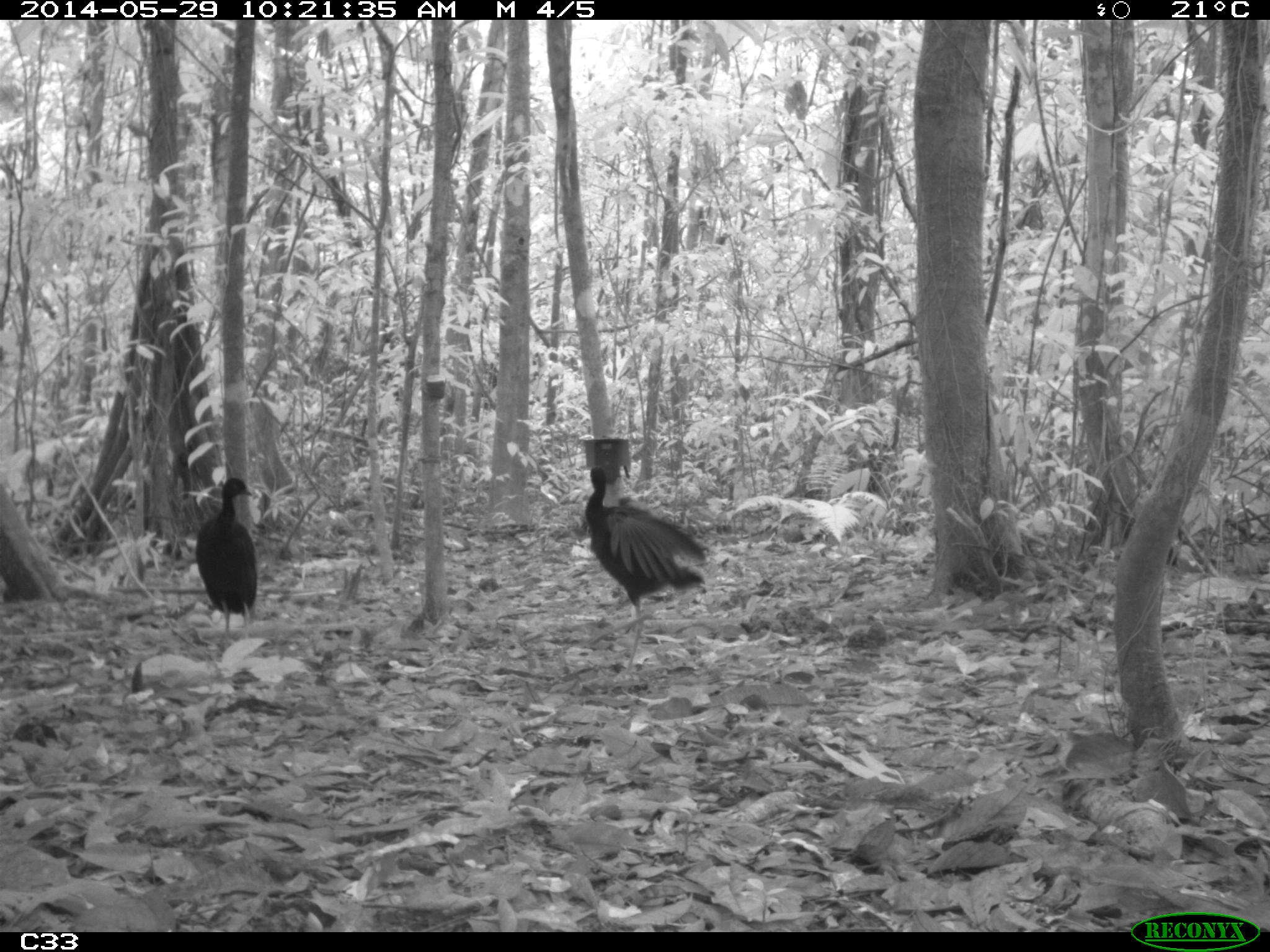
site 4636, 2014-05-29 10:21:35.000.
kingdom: Animalia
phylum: Chordata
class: Aves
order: Gruiformes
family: Psophiidae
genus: Psophia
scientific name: Psophia crepitans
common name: gray-winged trumpeter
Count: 5.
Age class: adult.